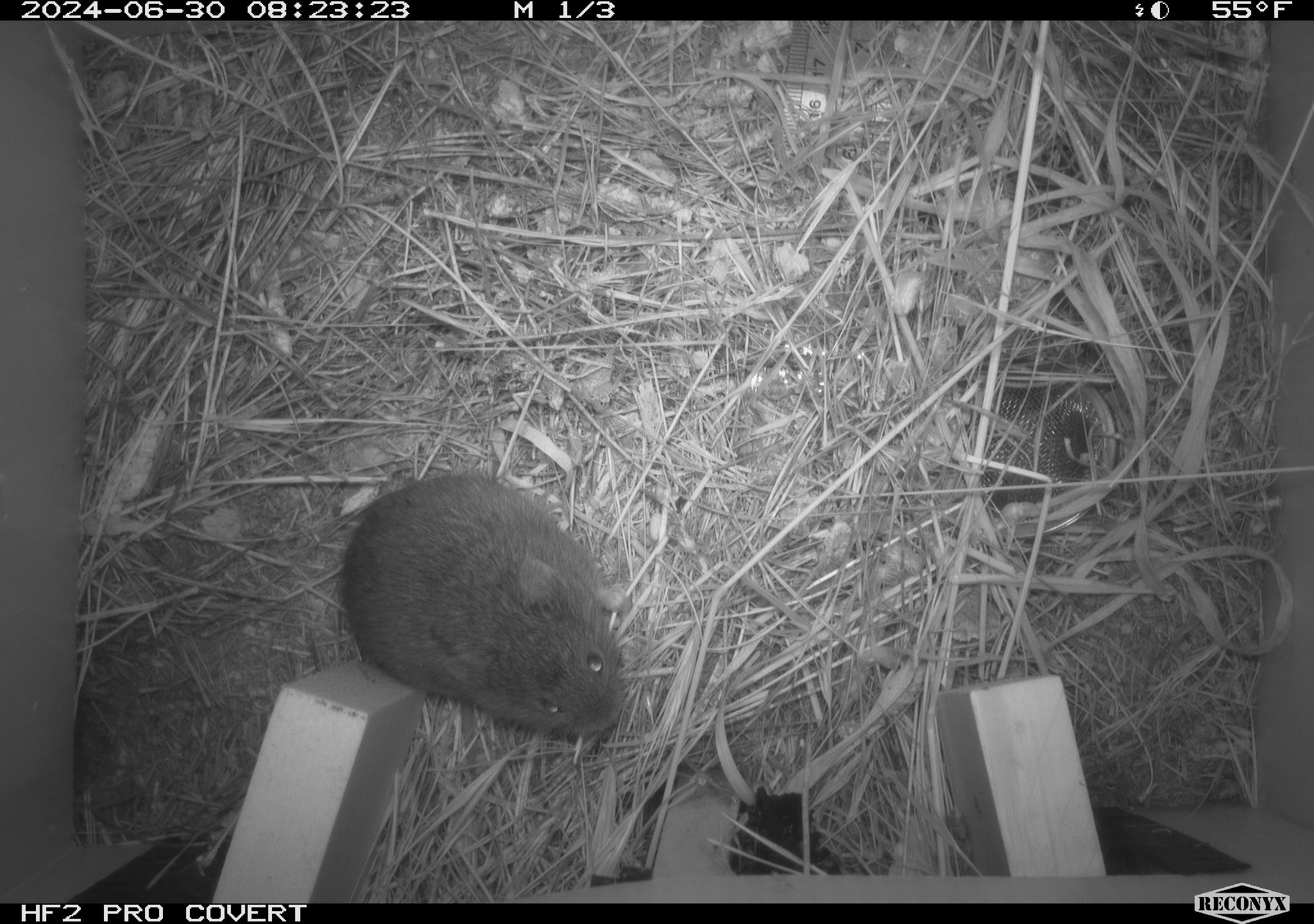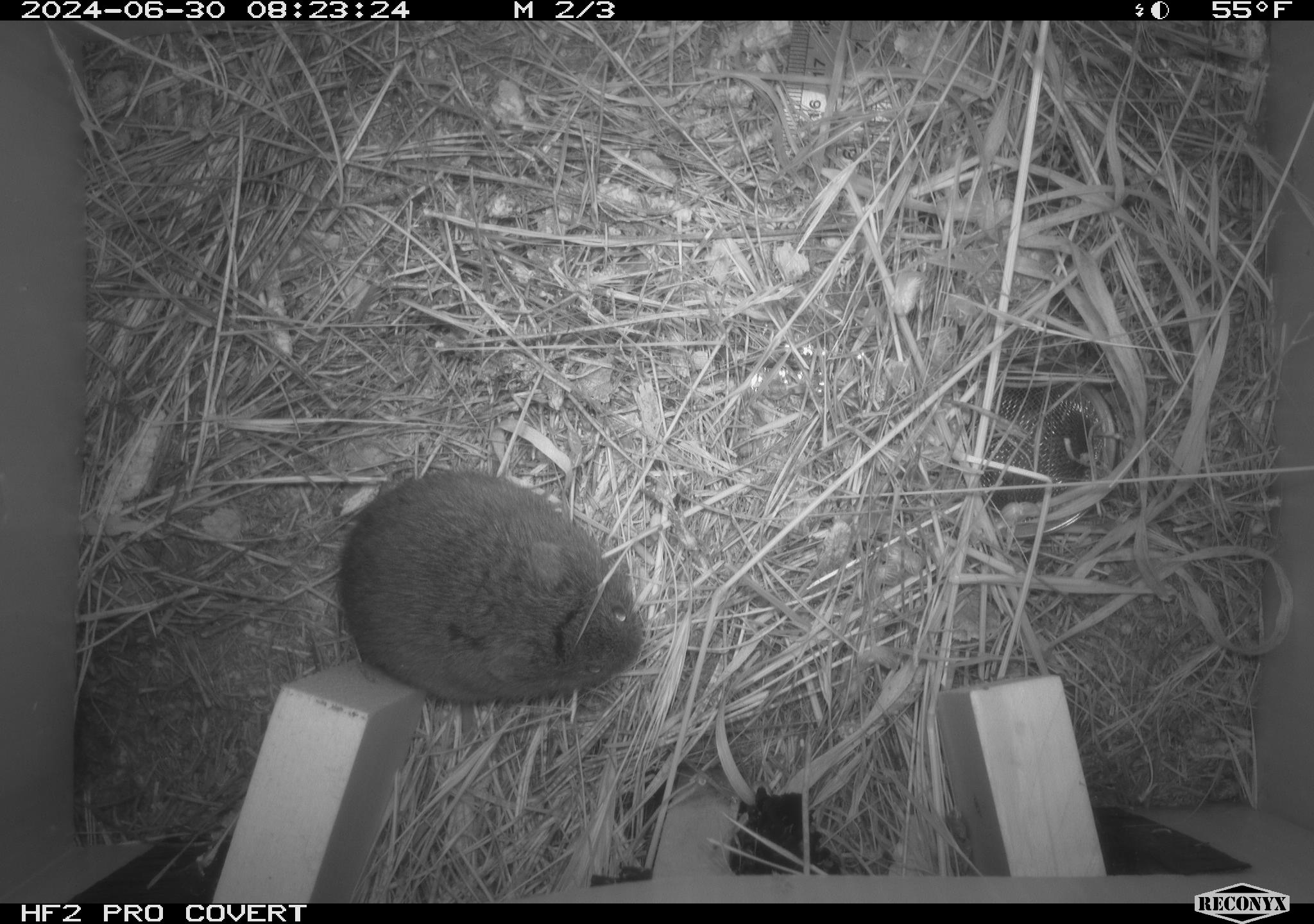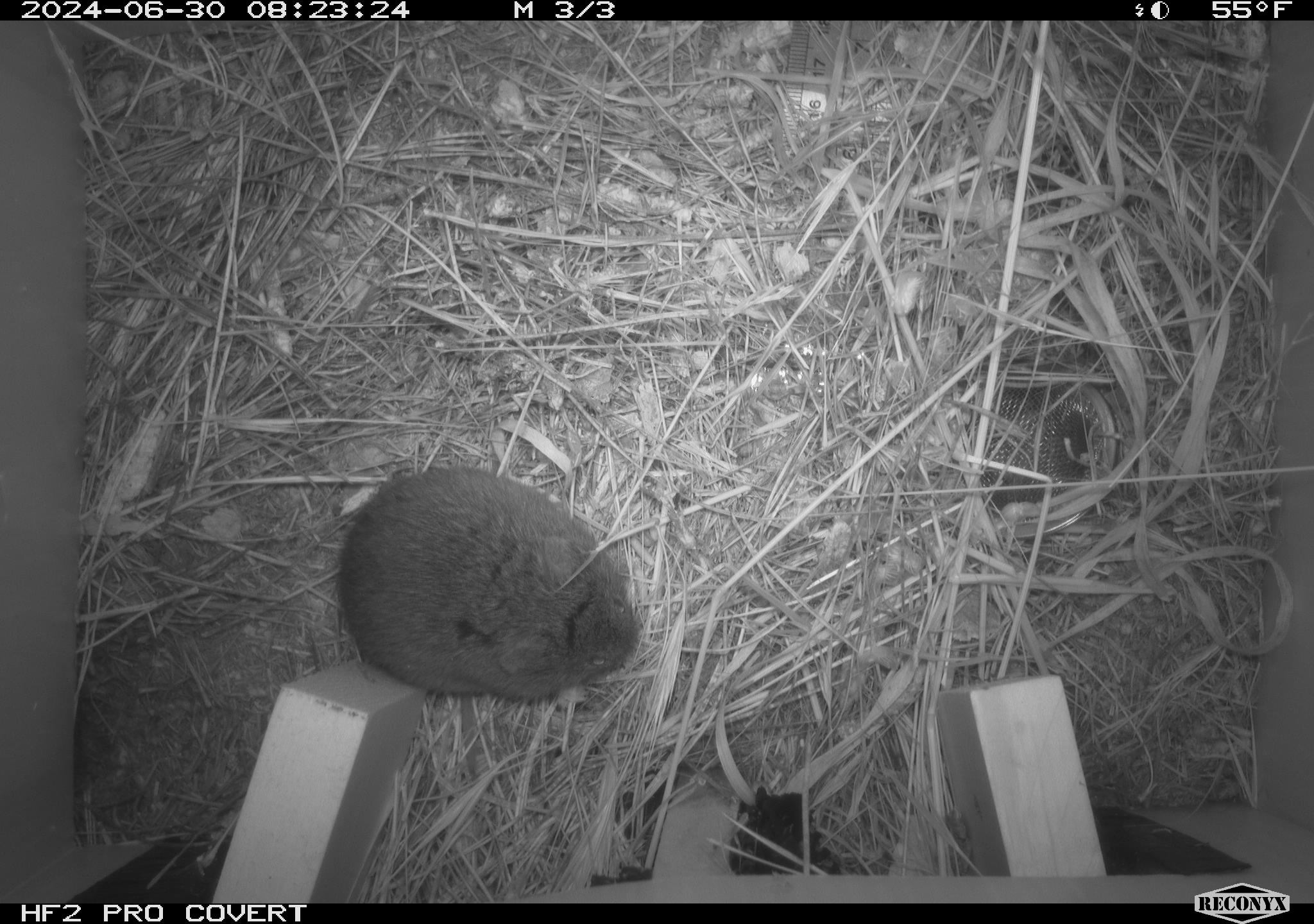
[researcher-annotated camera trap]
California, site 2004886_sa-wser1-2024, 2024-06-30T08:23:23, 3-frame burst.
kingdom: Animalia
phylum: Chordata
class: Mammalia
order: Rodentia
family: Cricetidae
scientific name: Arvicolinae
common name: voles, lemmings, and muskrats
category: arvicolinae subfamily